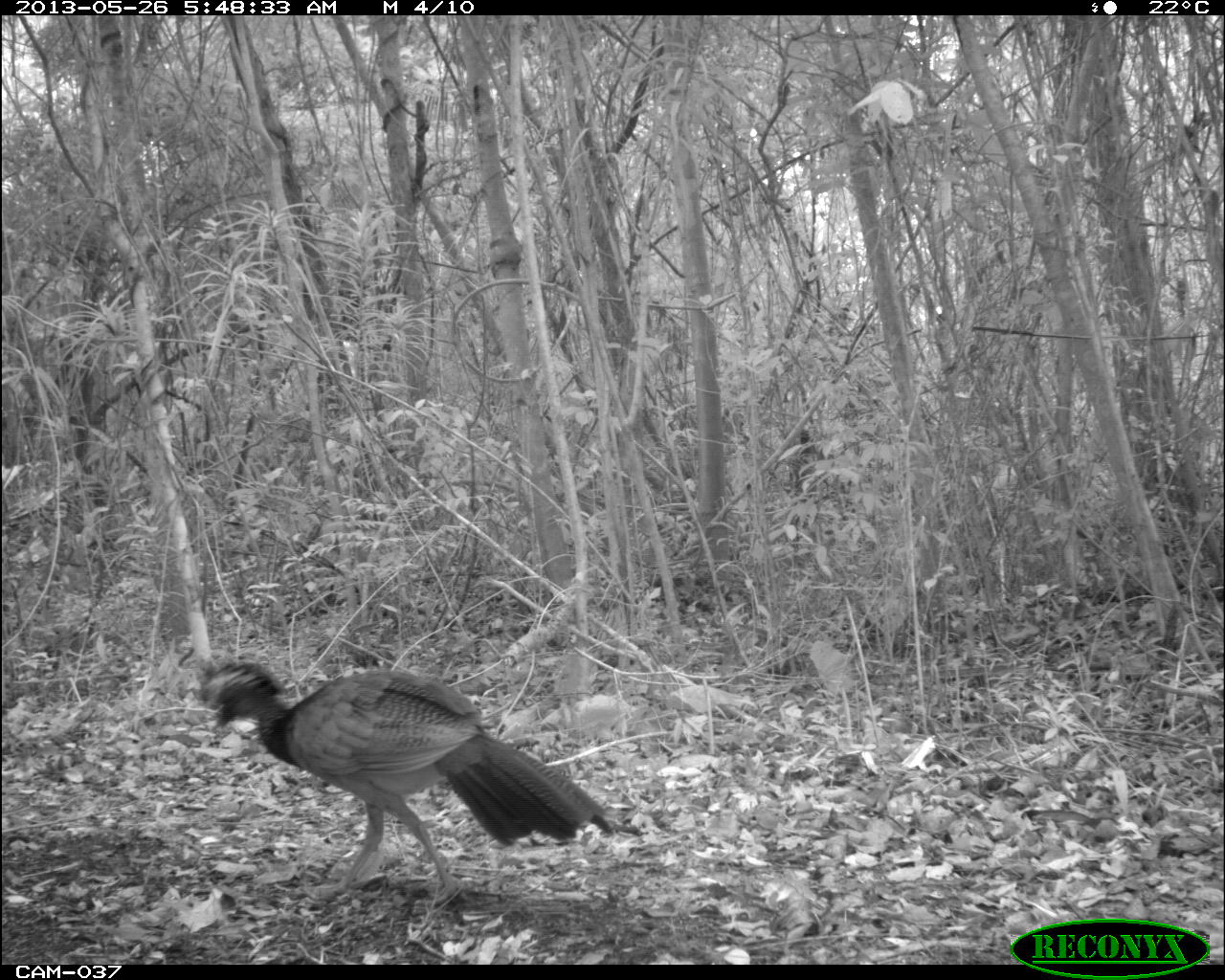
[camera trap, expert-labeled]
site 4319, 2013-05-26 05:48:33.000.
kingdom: Animalia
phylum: Chordata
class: Aves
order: Galliformes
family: Cracidae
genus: Crax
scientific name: Crax rubra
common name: great curassow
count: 1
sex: female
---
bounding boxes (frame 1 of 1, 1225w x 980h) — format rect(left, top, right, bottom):
crax rubra: rect(196, 658, 620, 908)